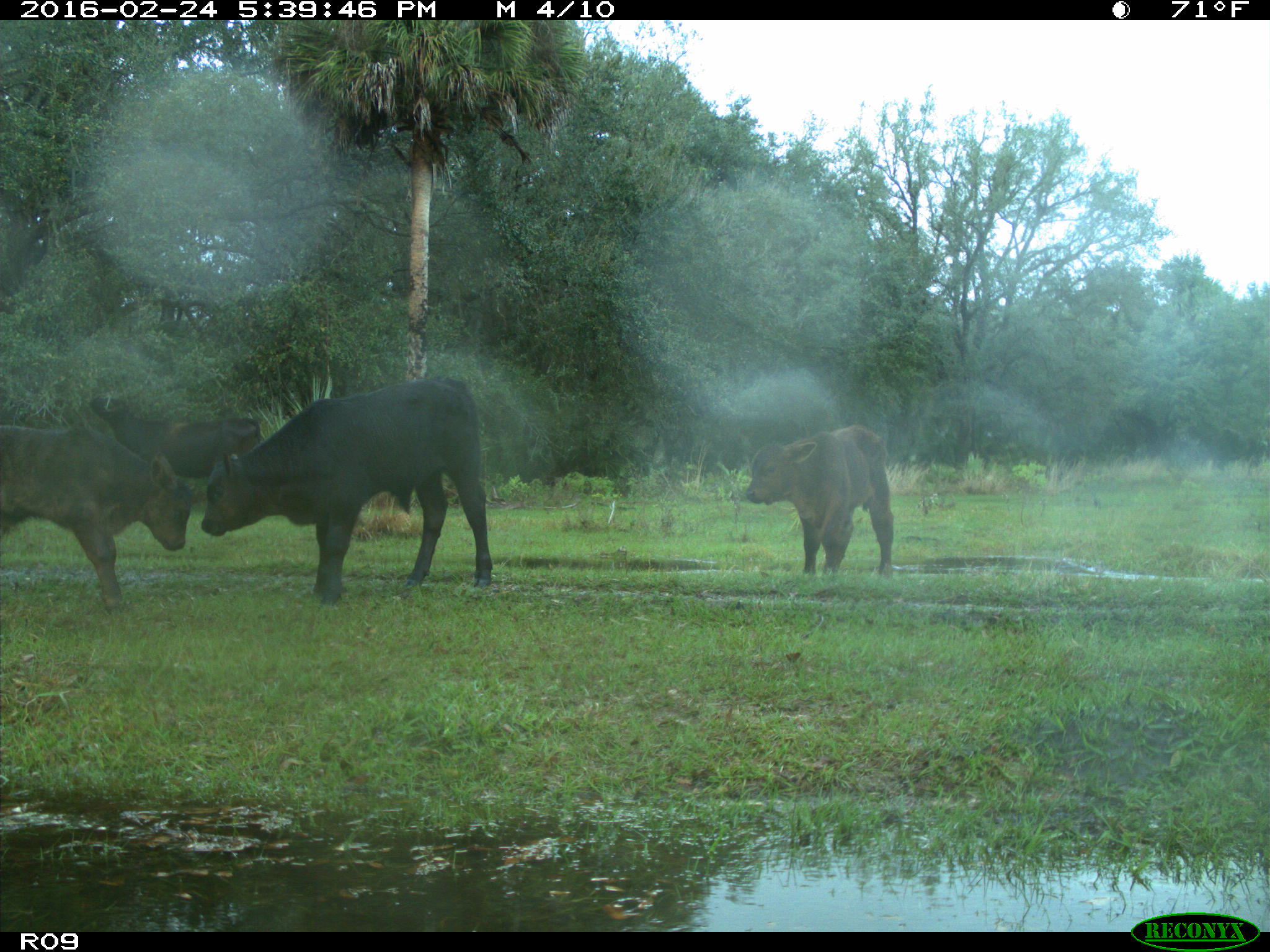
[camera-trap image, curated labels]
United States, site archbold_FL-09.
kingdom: Animalia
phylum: Chordata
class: Mammalia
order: Artiodactyla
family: Bovidae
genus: Bos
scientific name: Bos taurus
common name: domestic cow